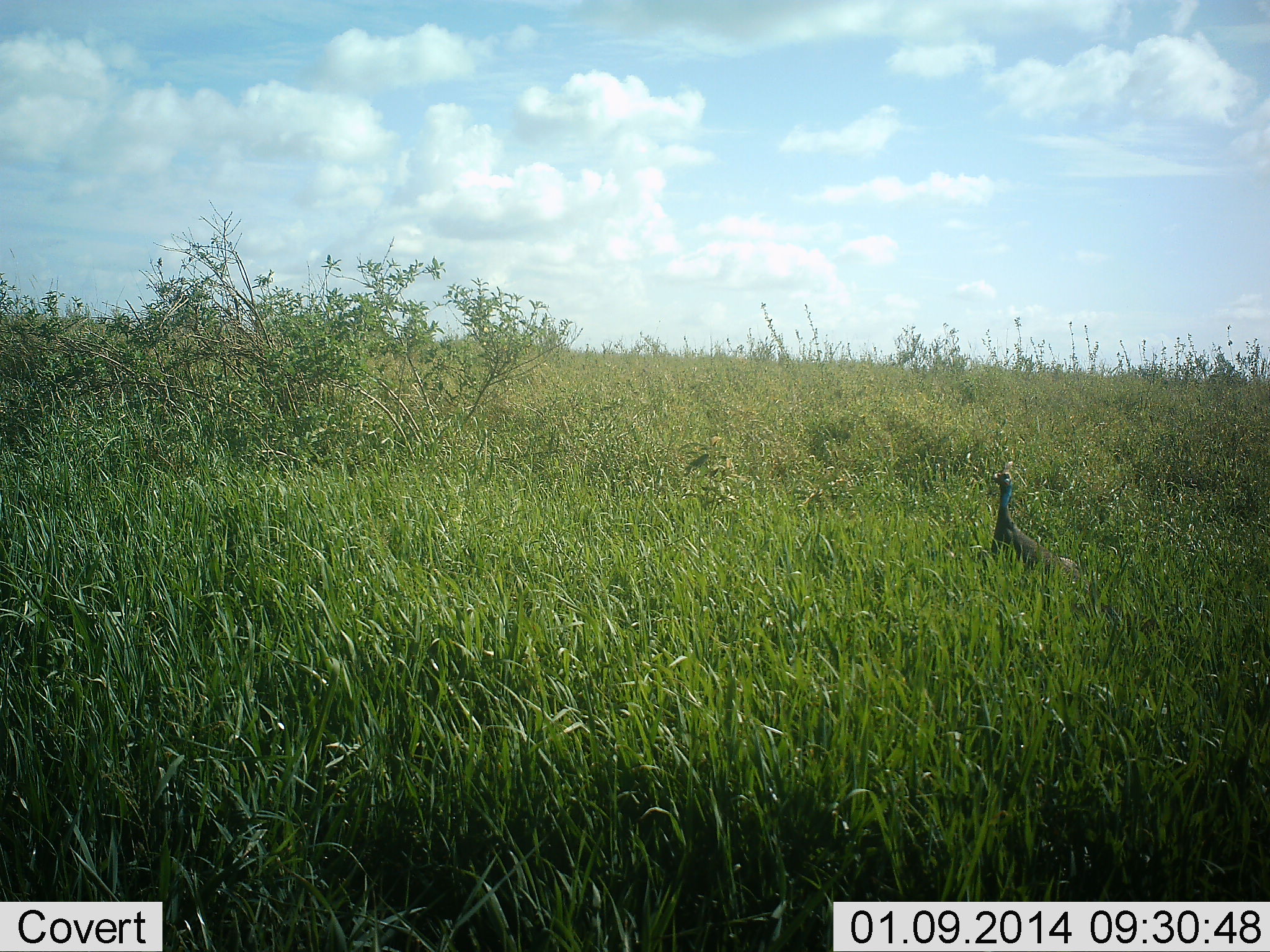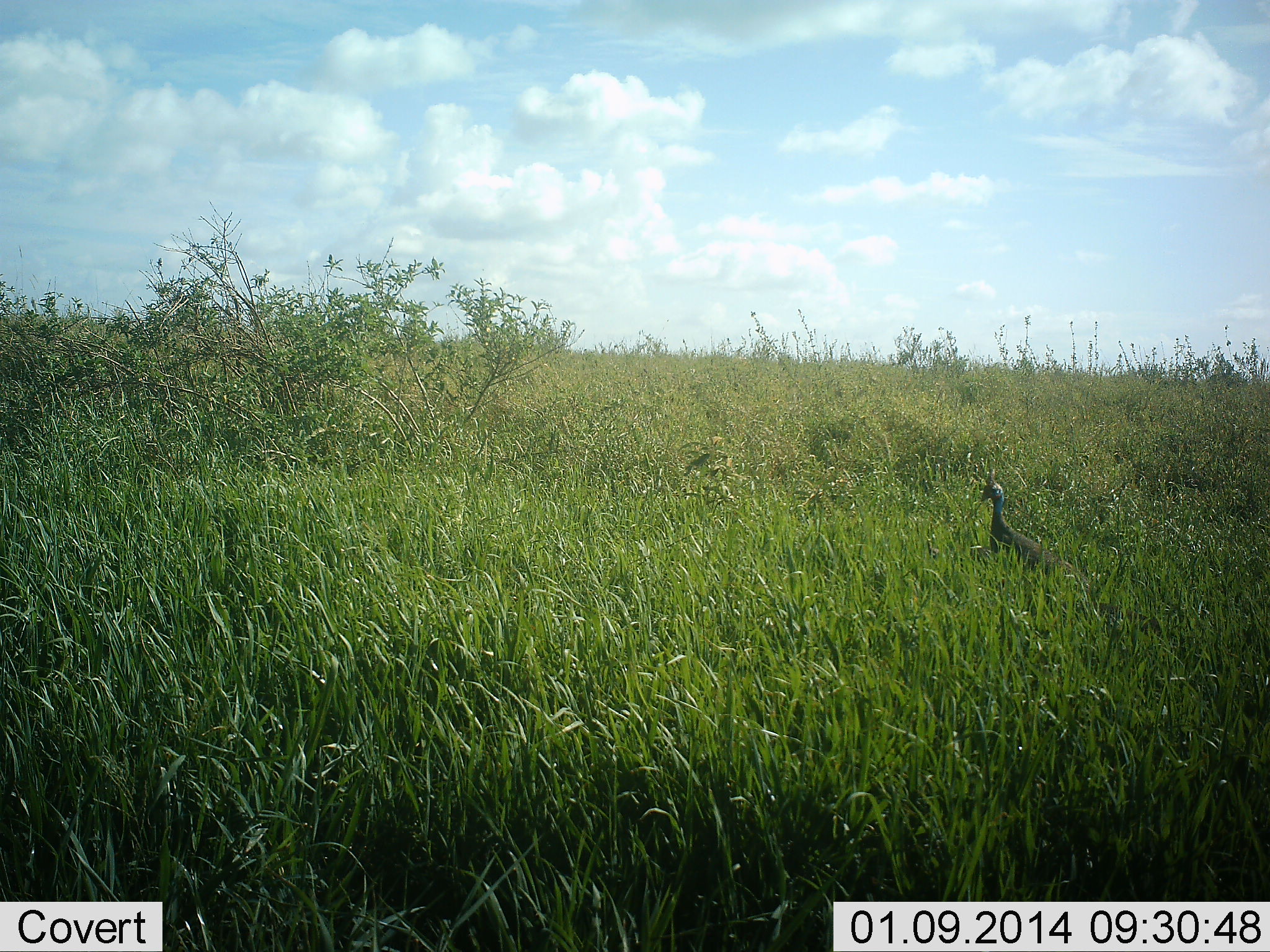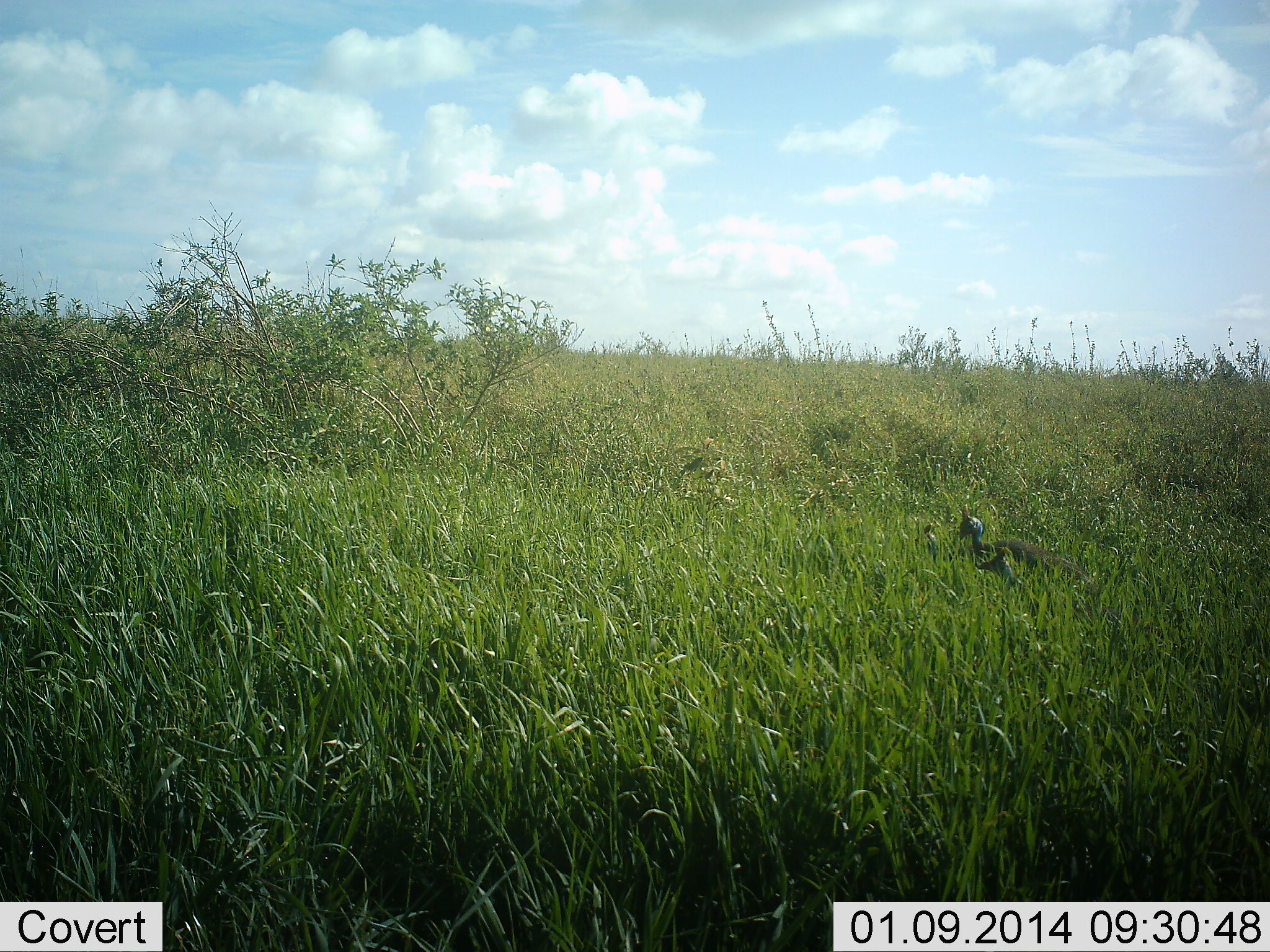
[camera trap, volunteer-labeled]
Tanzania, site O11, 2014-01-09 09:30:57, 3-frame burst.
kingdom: Animalia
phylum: Chordata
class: Aves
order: Galliformes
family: Numididae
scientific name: Numididae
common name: guinea fowl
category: guineafowl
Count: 1.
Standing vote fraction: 60%.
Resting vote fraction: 0%.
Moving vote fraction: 20%.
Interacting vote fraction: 20%.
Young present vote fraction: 10%.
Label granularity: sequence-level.